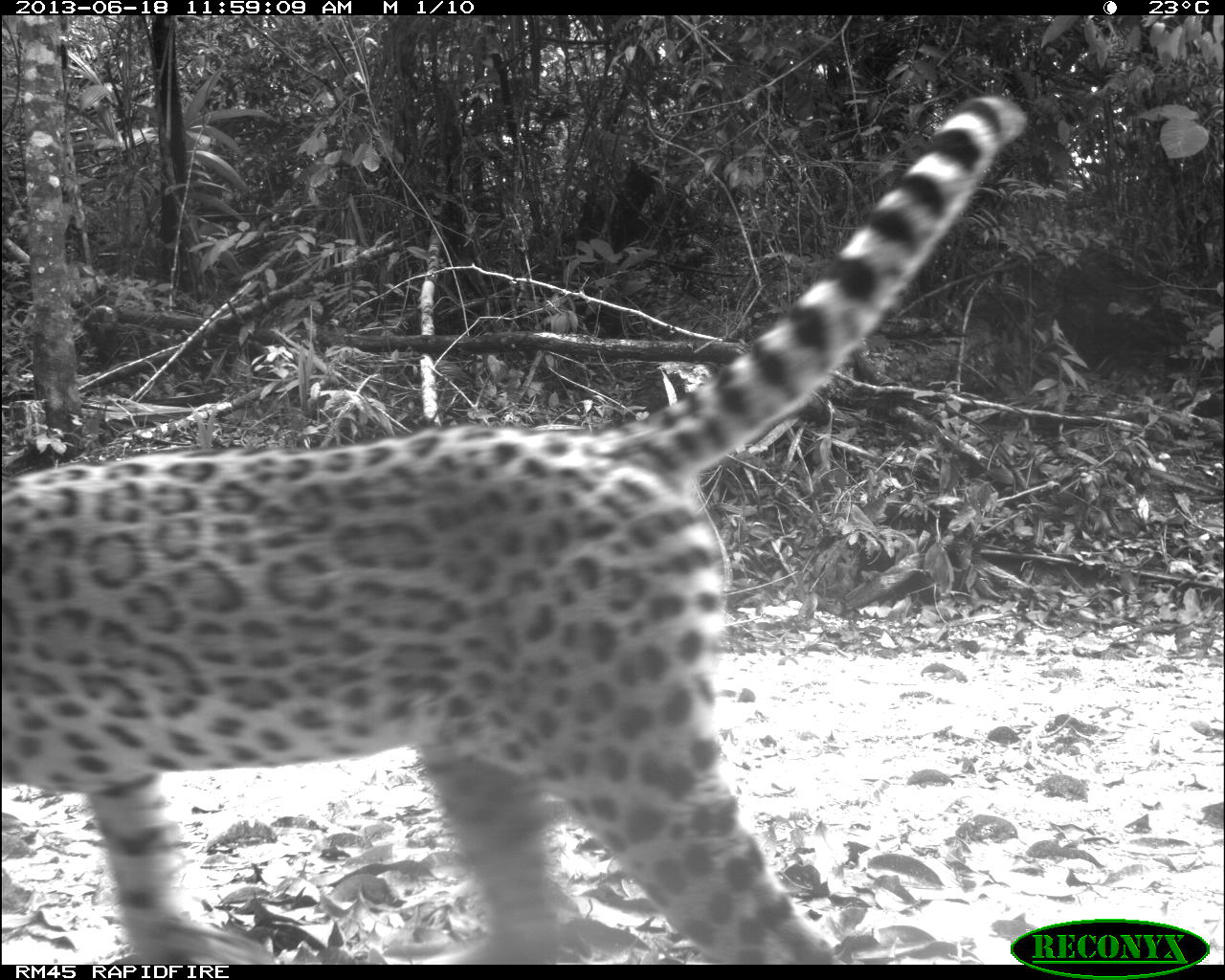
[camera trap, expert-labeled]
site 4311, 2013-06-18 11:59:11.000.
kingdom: Animalia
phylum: Chordata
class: Mammalia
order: Carnivora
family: Felidae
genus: Leopardus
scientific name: Leopardus pardalis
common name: ocelot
Leopardus pardalis (ocelot), count 1, sex female.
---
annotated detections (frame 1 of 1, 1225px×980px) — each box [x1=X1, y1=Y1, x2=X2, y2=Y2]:
leopardus pardalis: [x1=0, y1=88, x2=1029, y2=963]